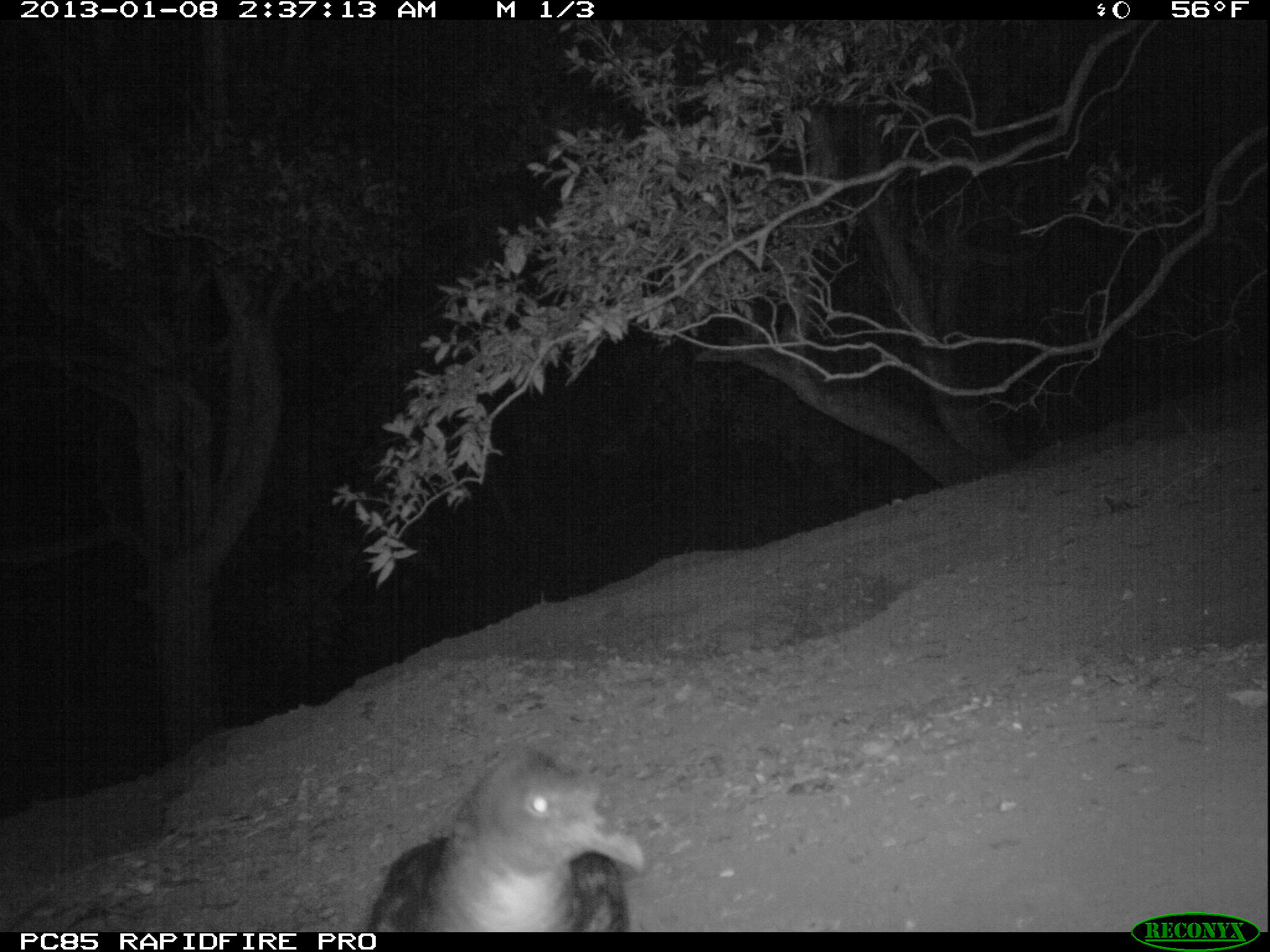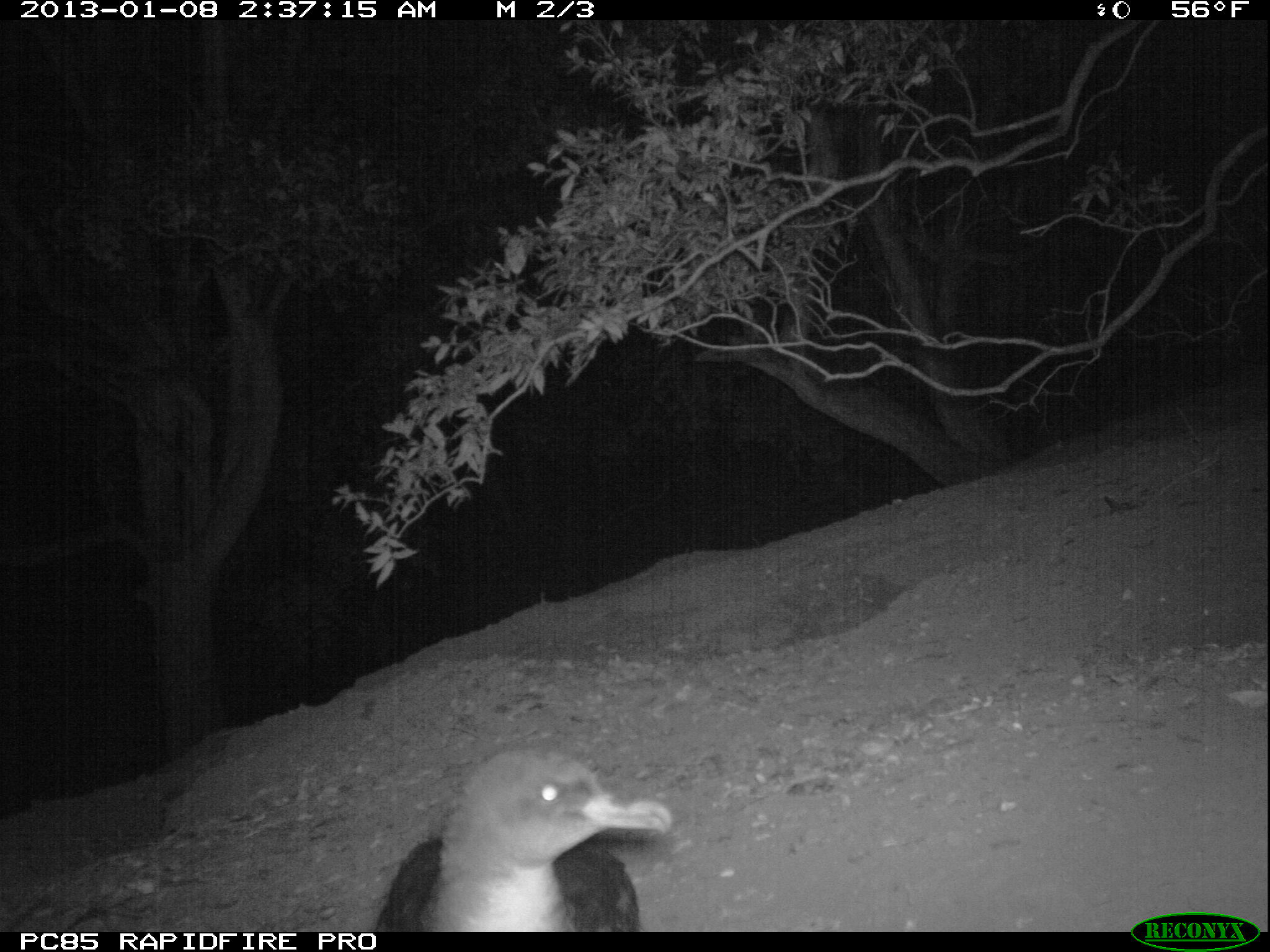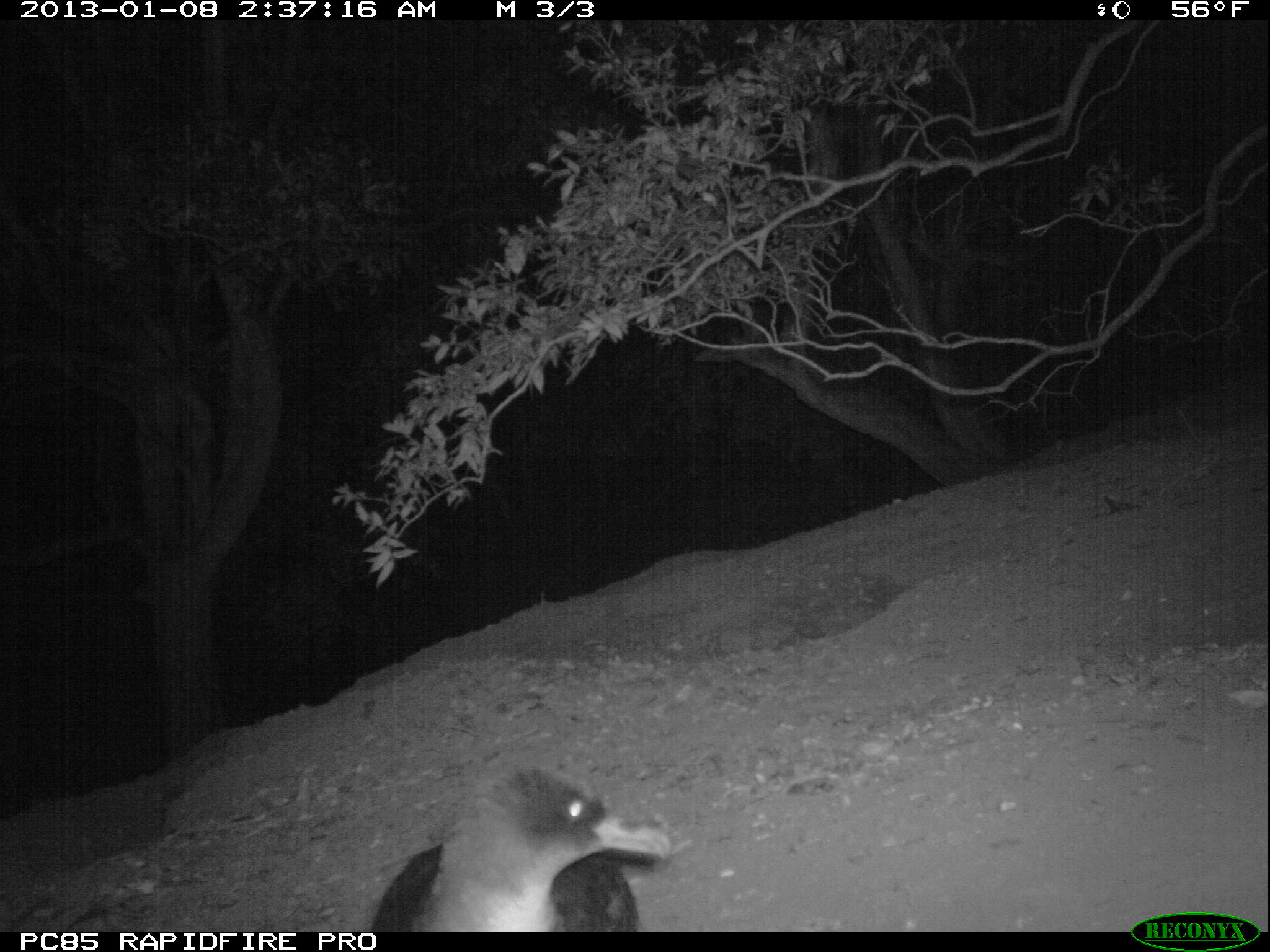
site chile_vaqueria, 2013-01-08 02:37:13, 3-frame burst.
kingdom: Animalia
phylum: Chordata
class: Aves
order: Procellariiformes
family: Procellariidae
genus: Calonectris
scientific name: Calonectris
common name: shearwater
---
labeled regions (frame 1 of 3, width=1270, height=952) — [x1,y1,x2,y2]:
shearwater: [366,745,643,934]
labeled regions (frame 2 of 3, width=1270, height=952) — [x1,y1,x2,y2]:
shearwater: [376,744,680,931]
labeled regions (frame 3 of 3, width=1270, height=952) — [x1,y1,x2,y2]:
shearwater: [364,761,667,933]